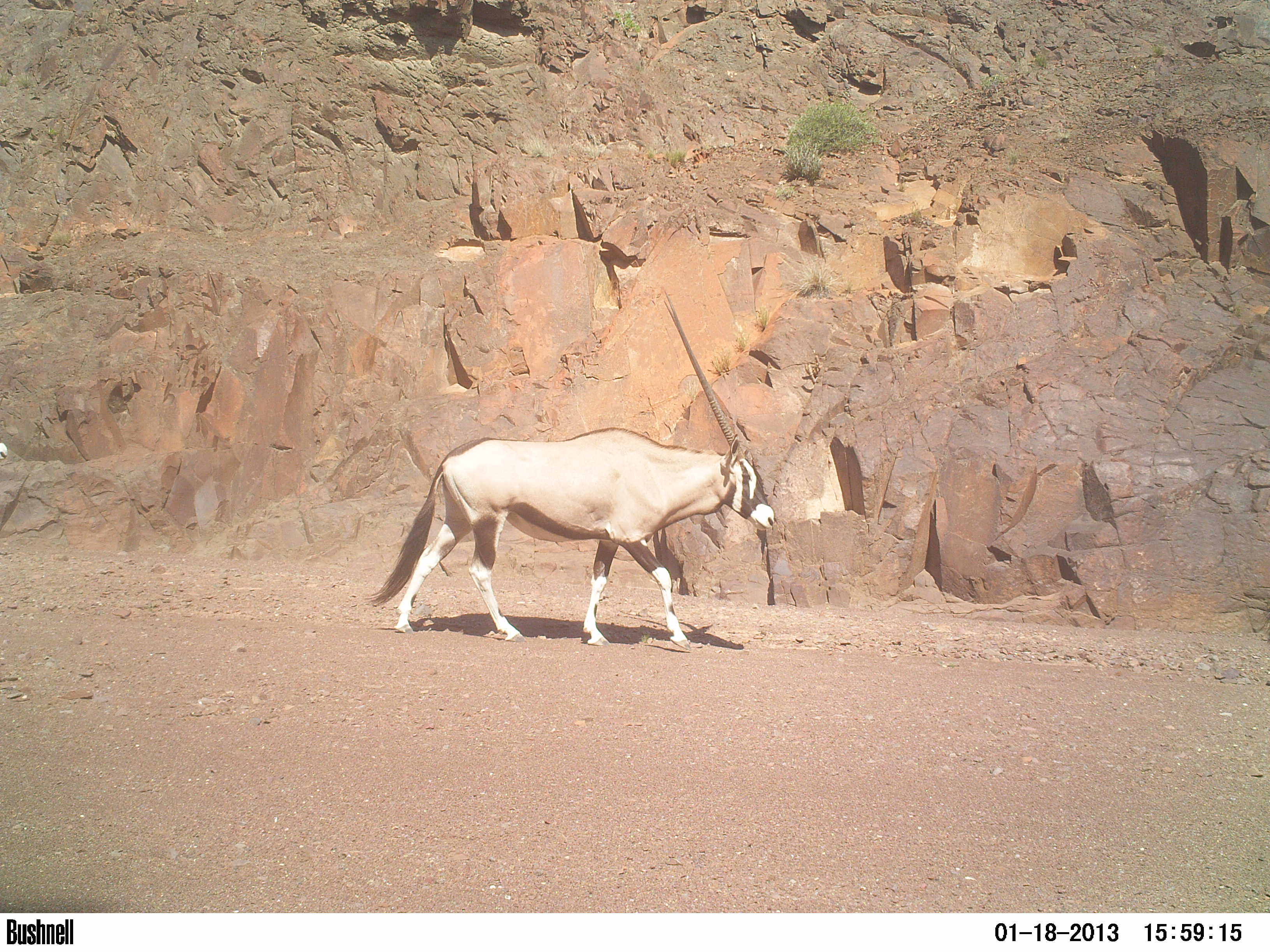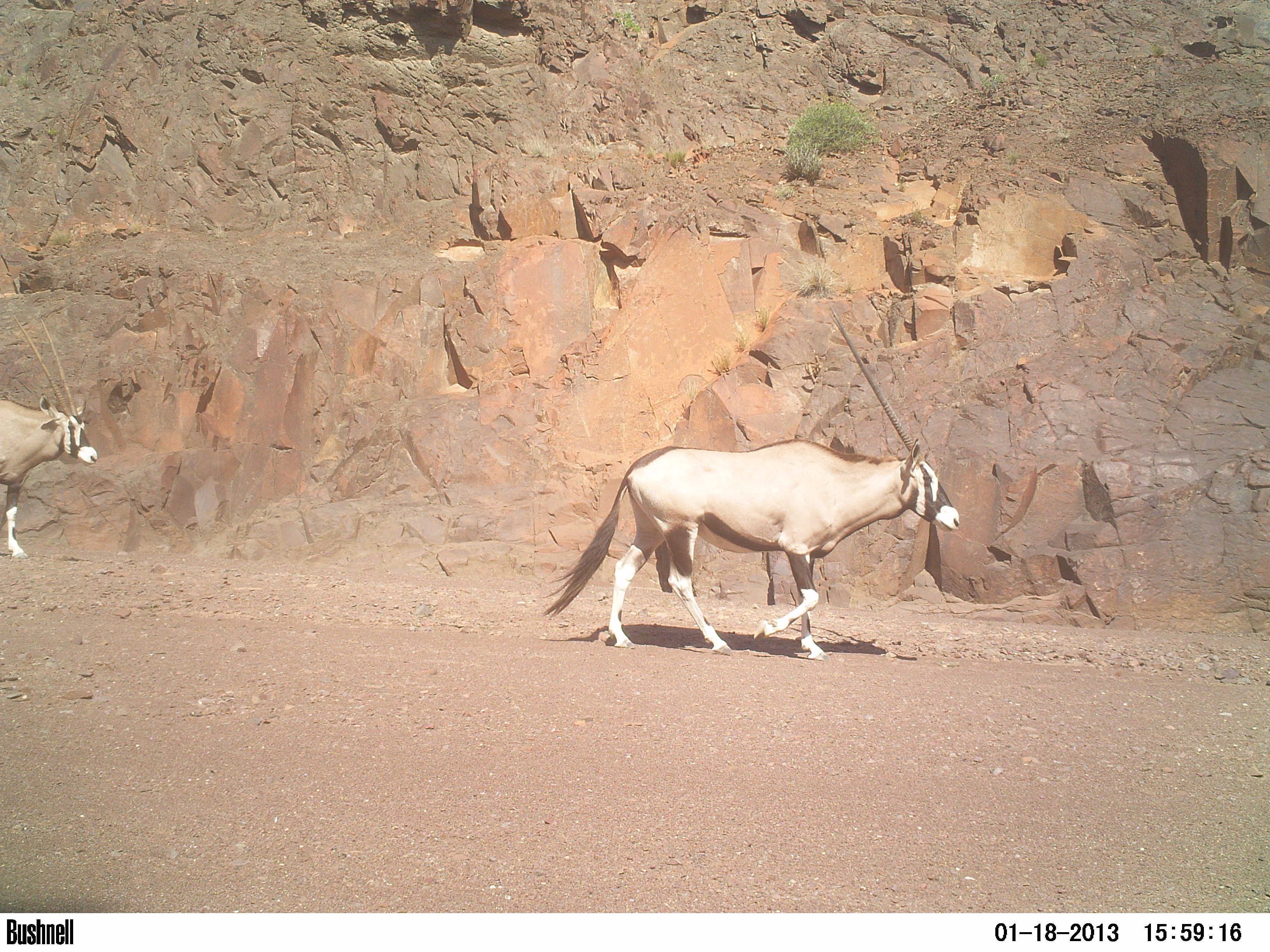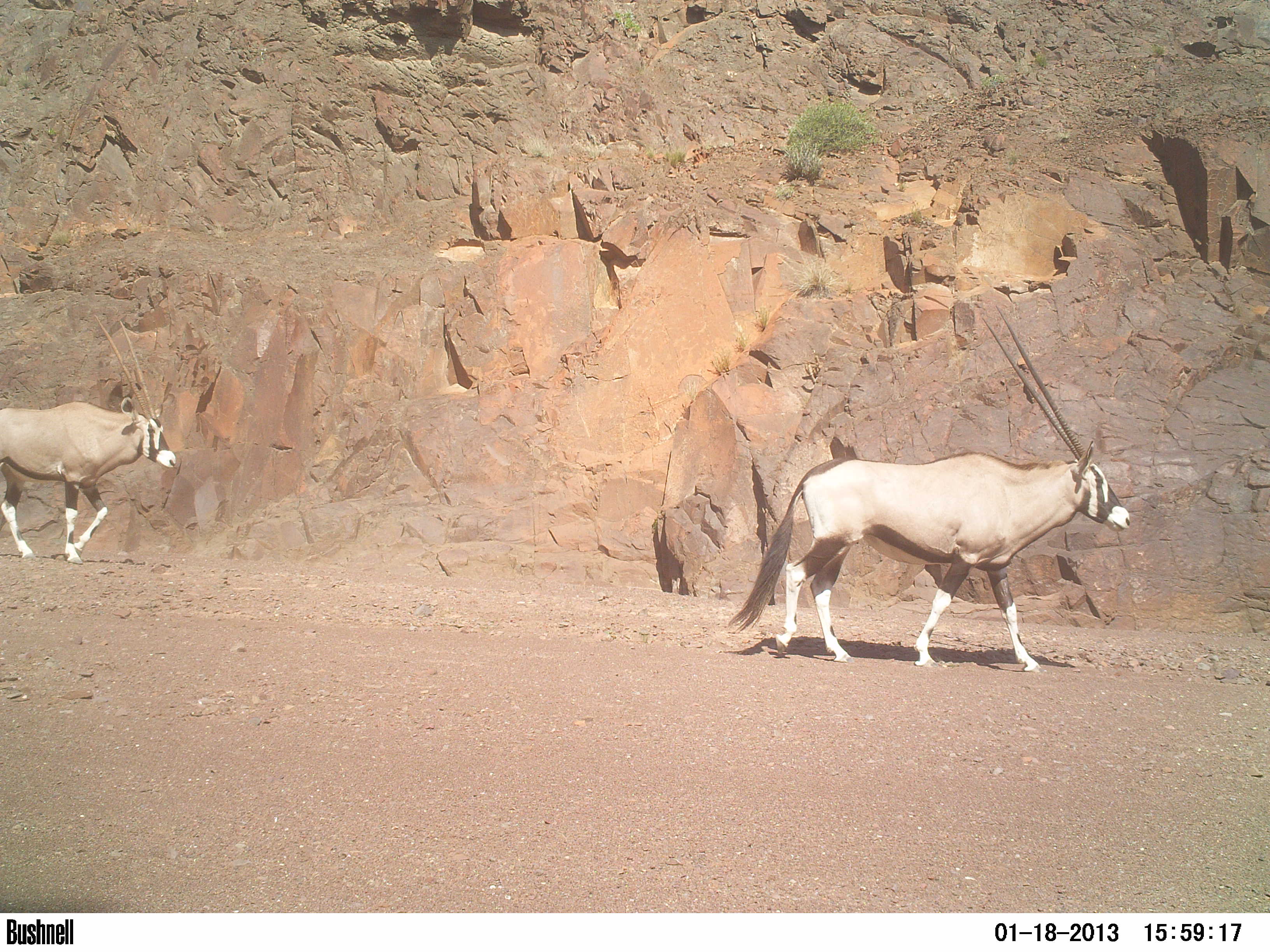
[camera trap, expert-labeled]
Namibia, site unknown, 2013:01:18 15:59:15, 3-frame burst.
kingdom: Animalia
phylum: Chordata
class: Mammalia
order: Artiodactyla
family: Bovidae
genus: Oryx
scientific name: Oryx gazella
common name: gemsbok